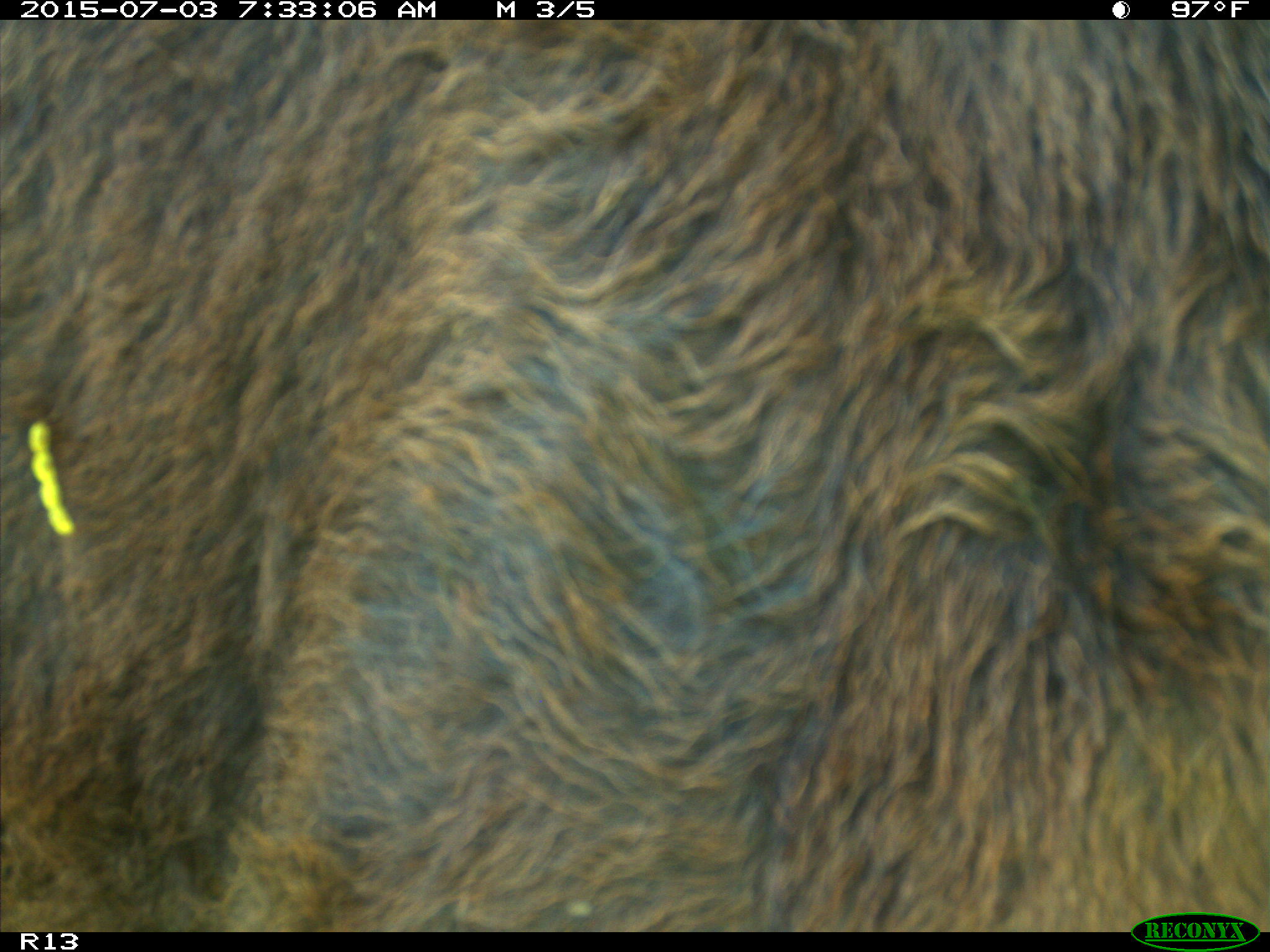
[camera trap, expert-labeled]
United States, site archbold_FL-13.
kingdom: Animalia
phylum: Chordata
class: Mammalia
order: Artiodactyla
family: Bovidae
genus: Bos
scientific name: Bos taurus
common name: domestic cow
Bos taurus (domestic cow).